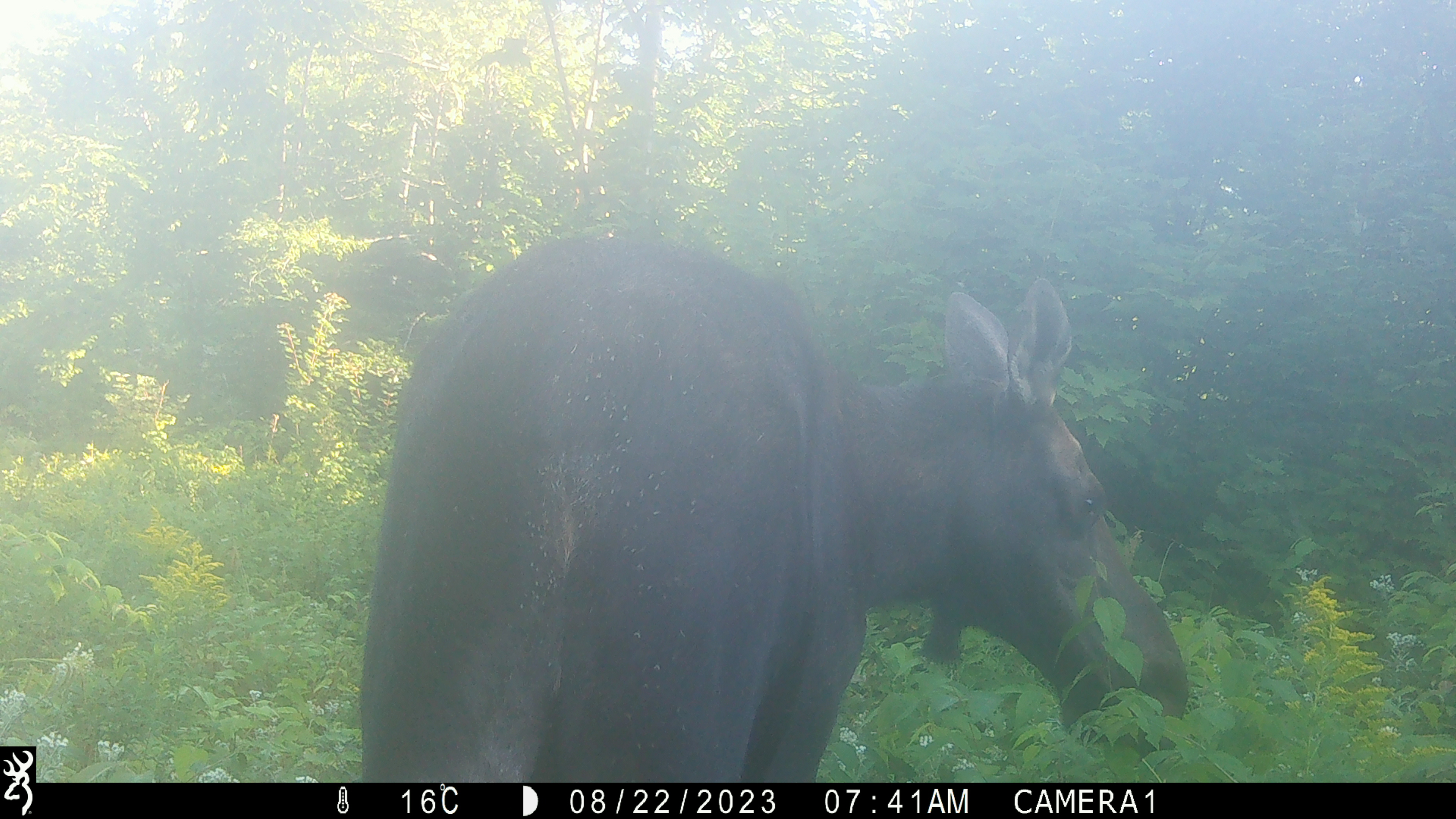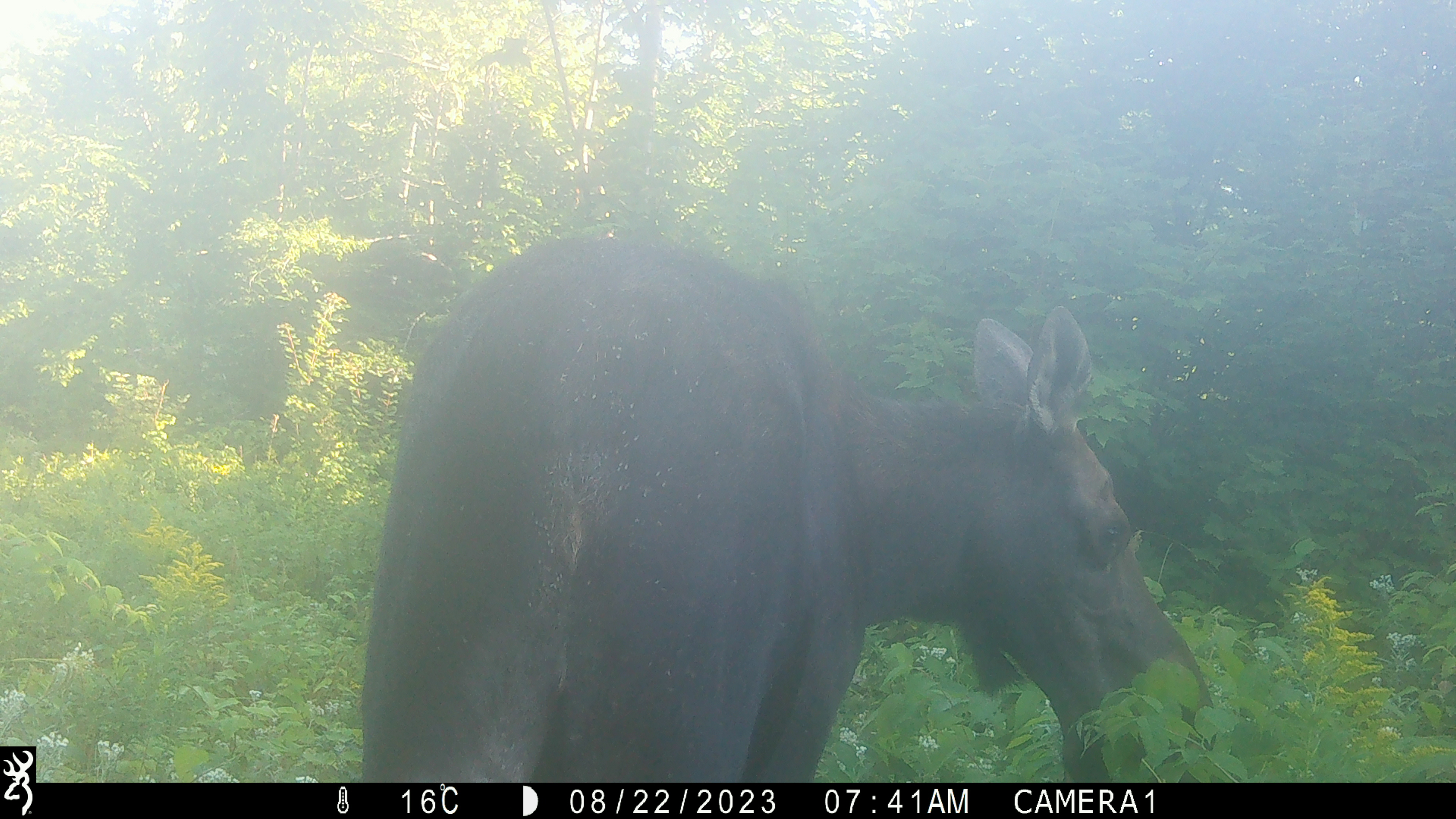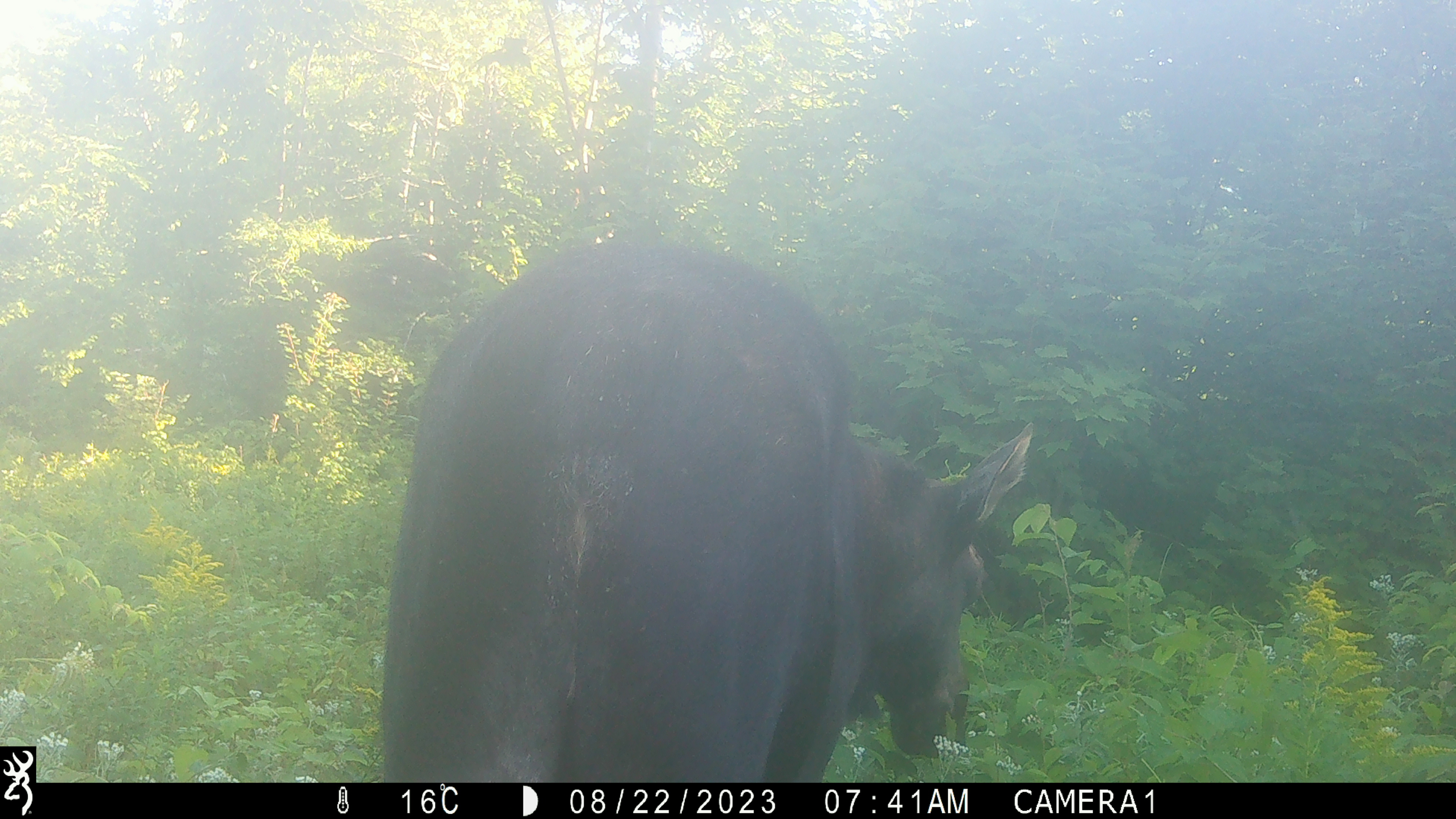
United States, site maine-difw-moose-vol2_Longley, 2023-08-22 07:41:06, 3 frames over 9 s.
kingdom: Animalia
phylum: Chordata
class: Mammalia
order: Artiodactyla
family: Cervidae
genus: Alces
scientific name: Alces alces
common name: moose